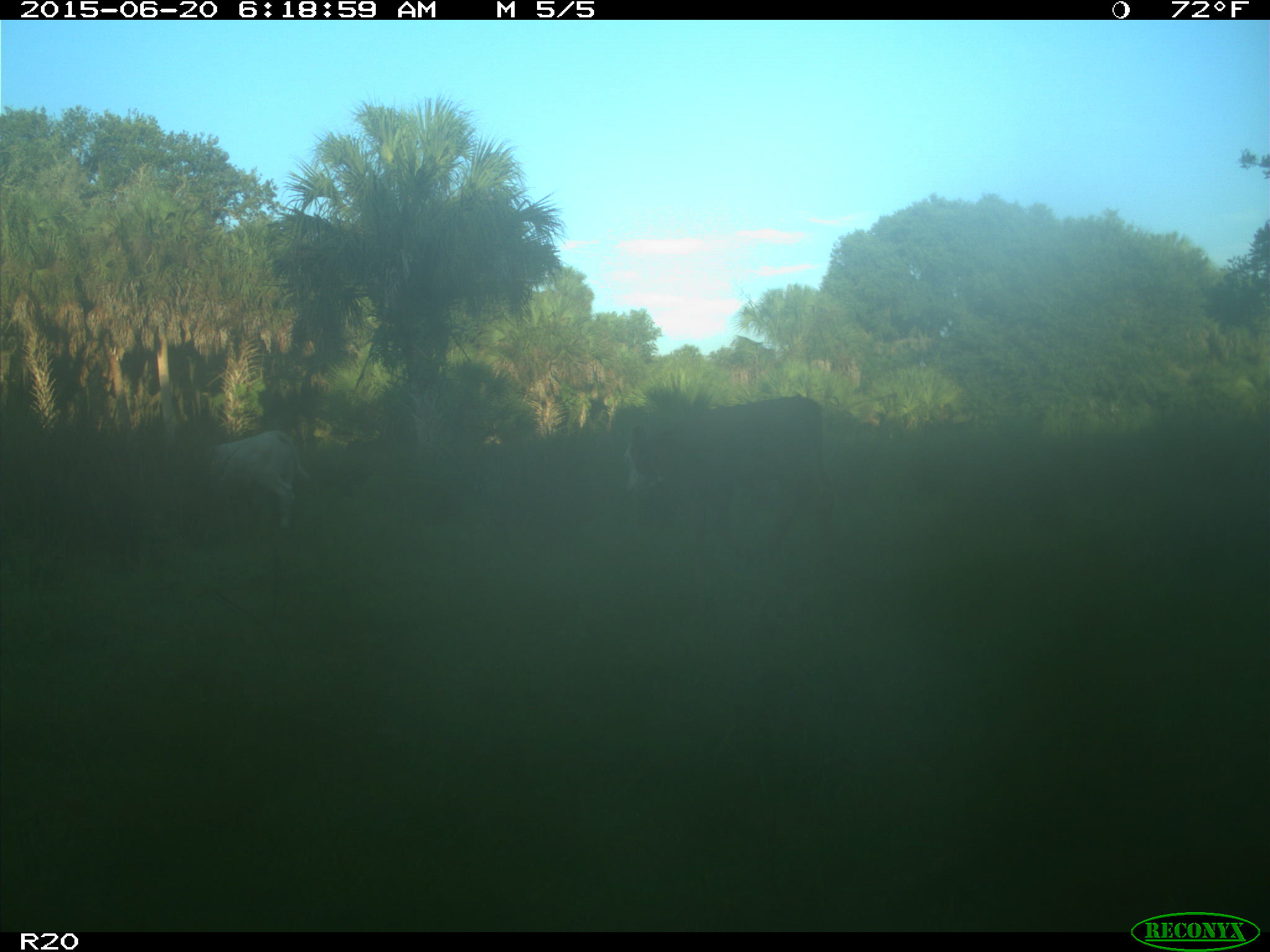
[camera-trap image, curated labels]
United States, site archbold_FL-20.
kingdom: Animalia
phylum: Chordata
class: Mammalia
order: Artiodactyla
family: Bovidae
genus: Bos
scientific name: Bos taurus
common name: domestic cow